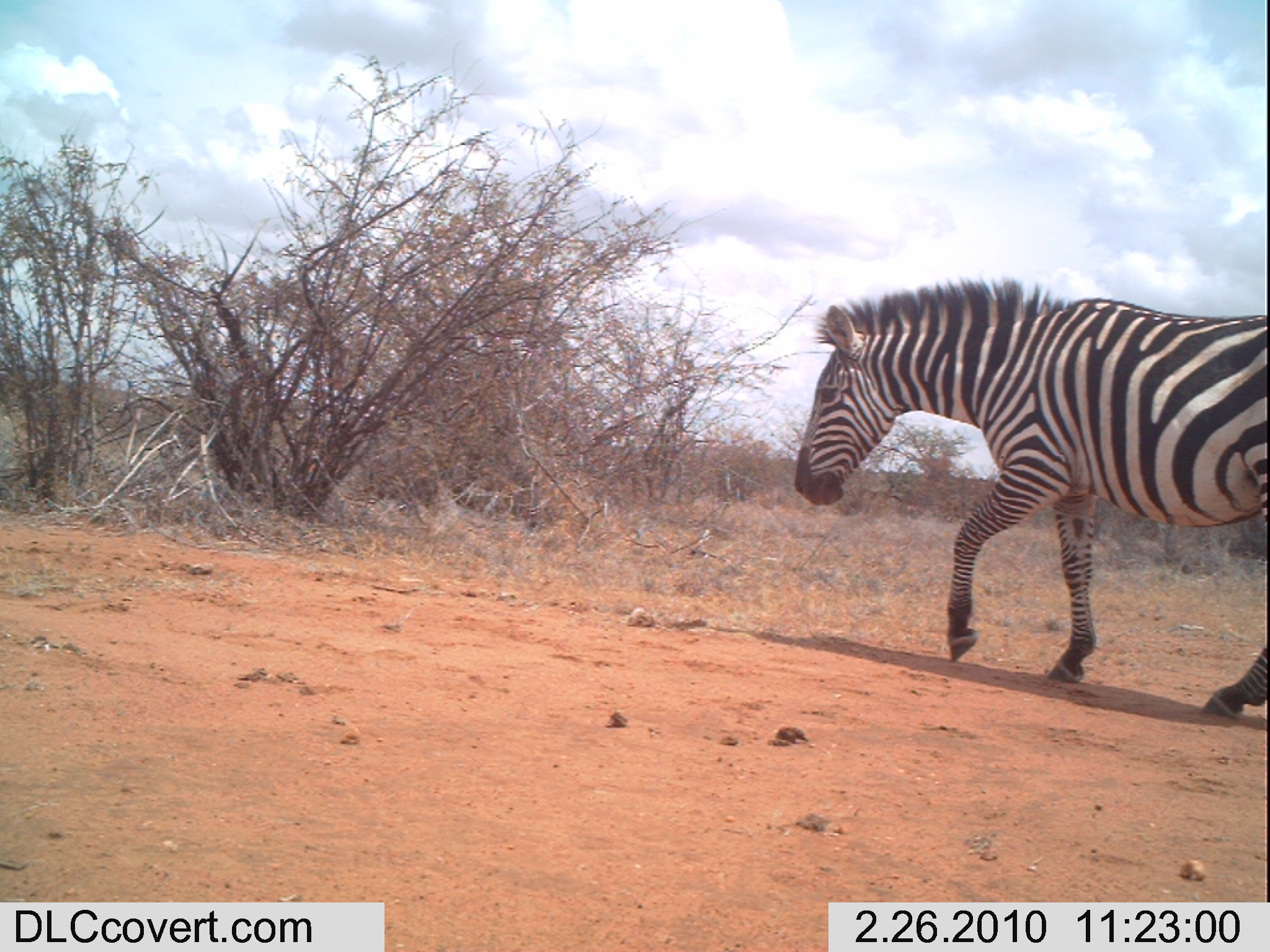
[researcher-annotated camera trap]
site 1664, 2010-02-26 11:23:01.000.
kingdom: Animalia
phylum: Chordata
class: Mammalia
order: Perissodactyla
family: Equidae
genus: Equus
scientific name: Equus quagga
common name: plains zebra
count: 1